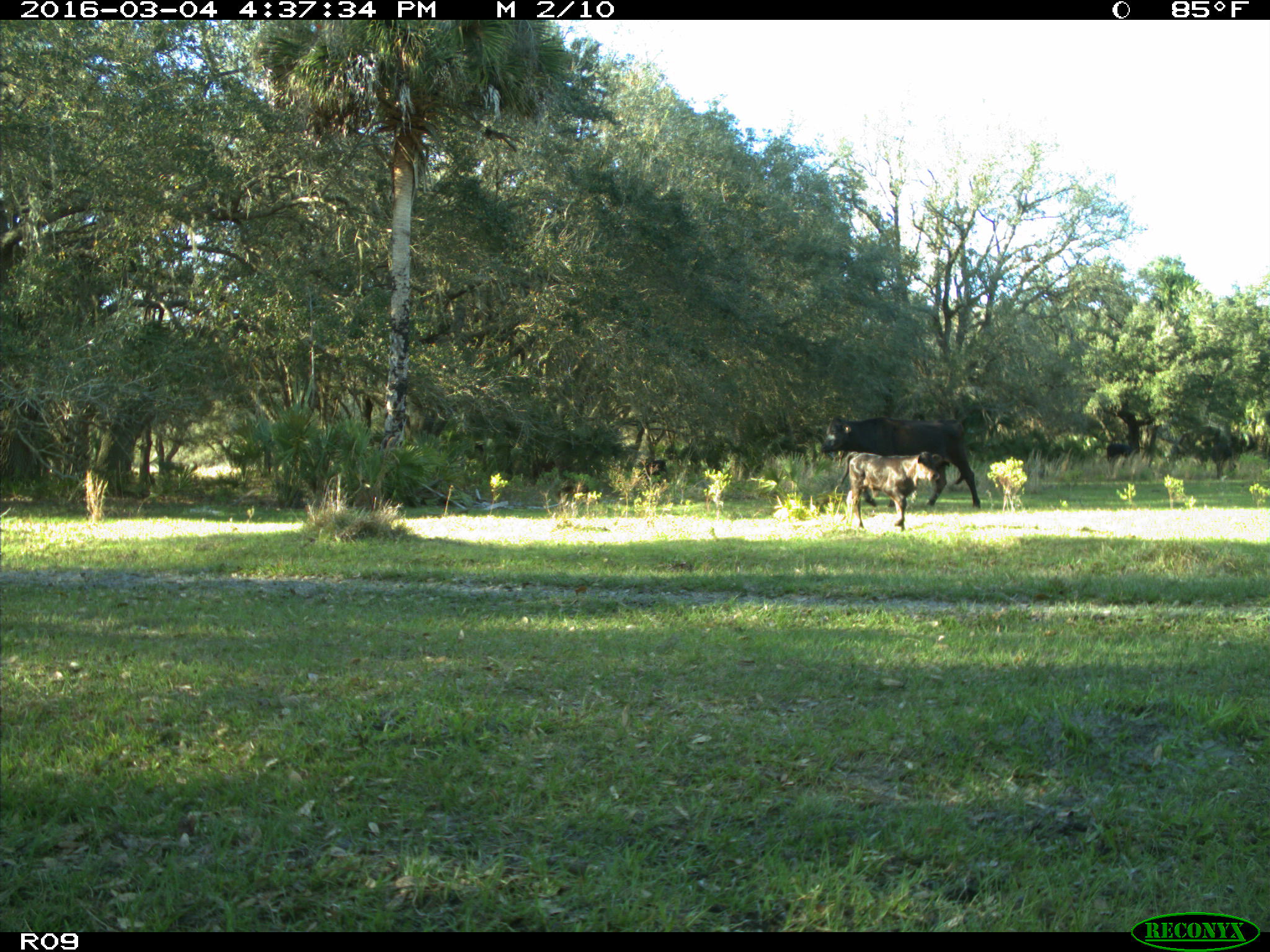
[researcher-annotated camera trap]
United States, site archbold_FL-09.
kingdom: Animalia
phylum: Chordata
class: Mammalia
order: Artiodactyla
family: Bovidae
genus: Bos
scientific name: Bos taurus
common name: domestic cow